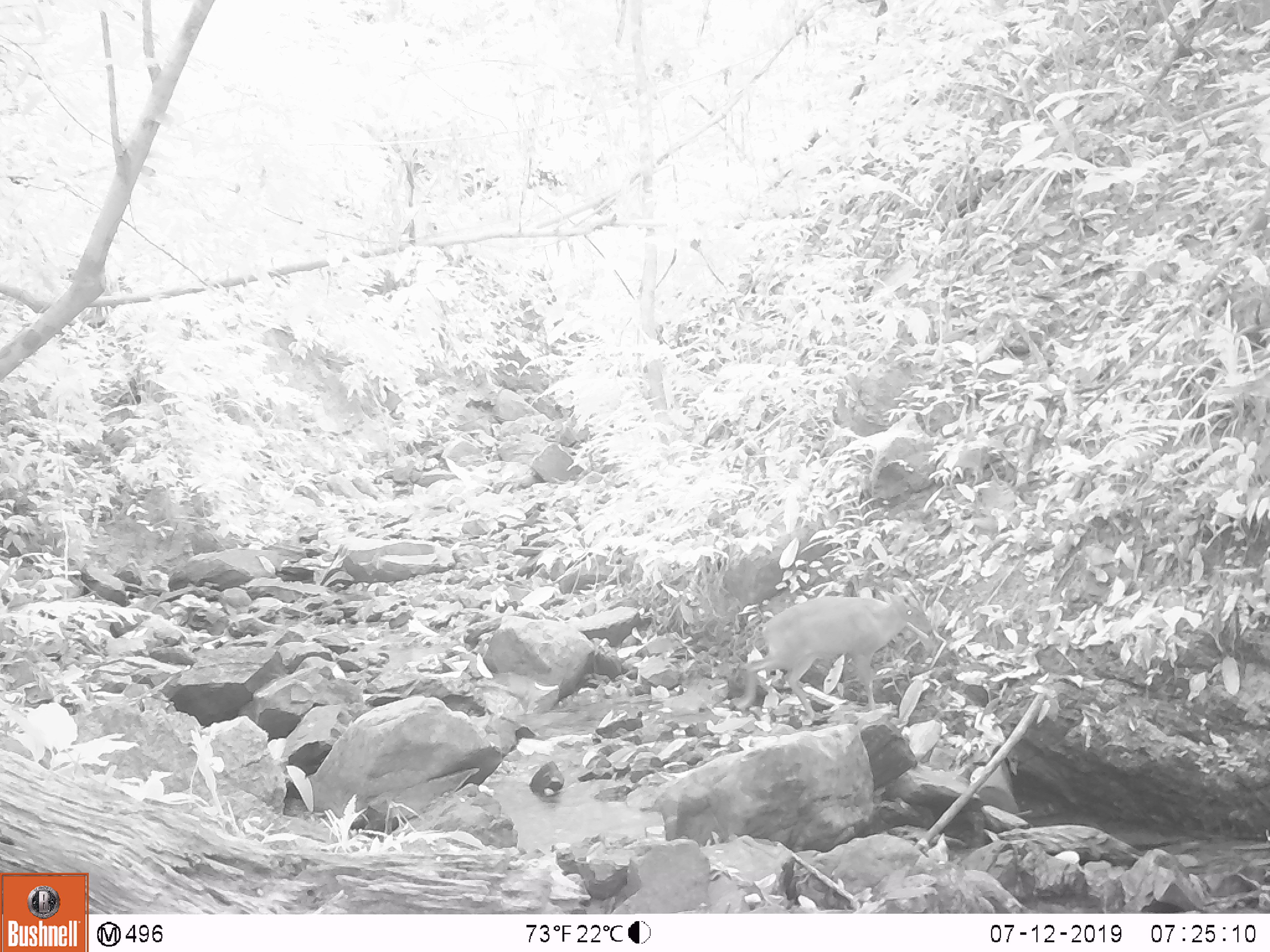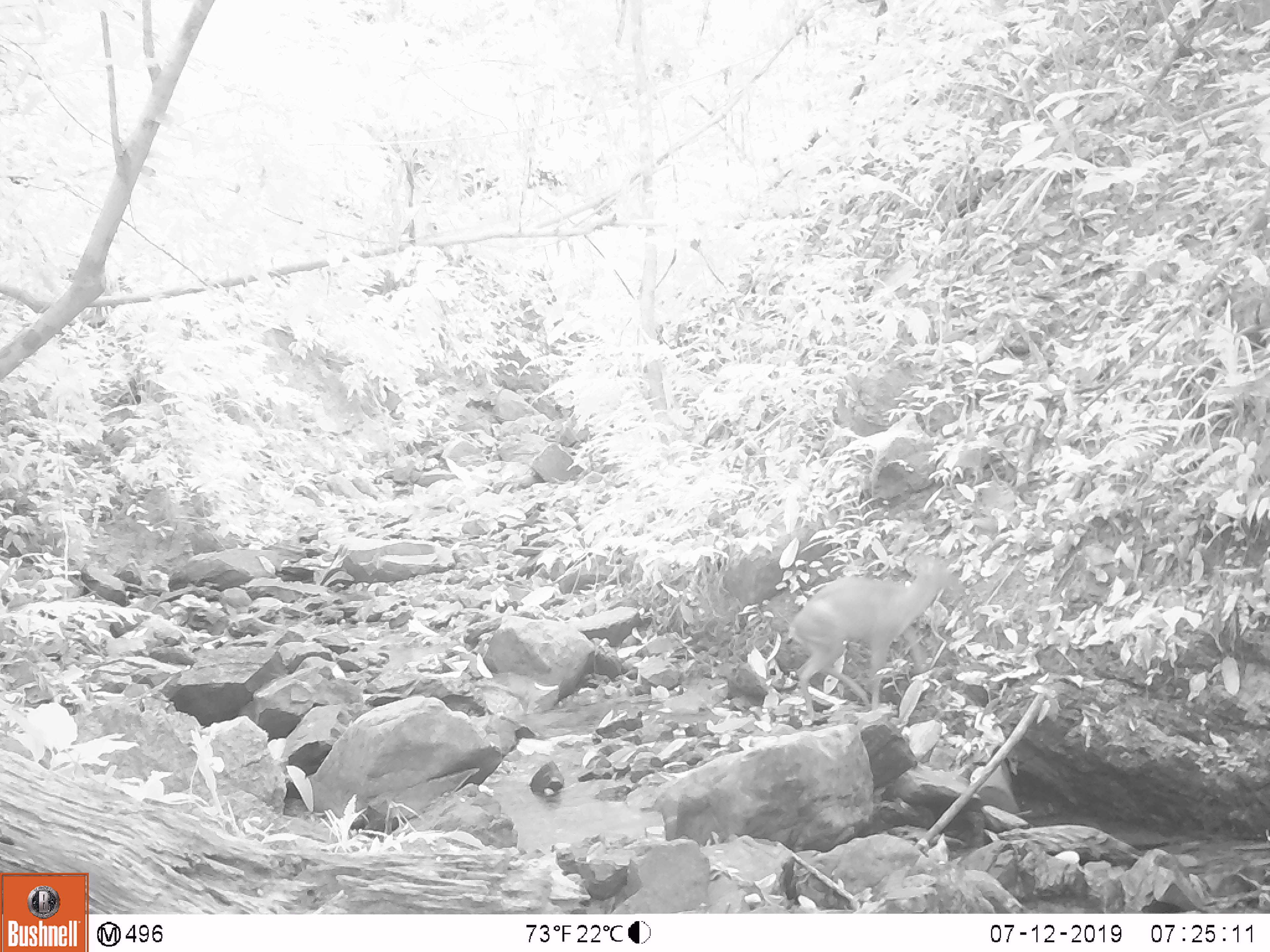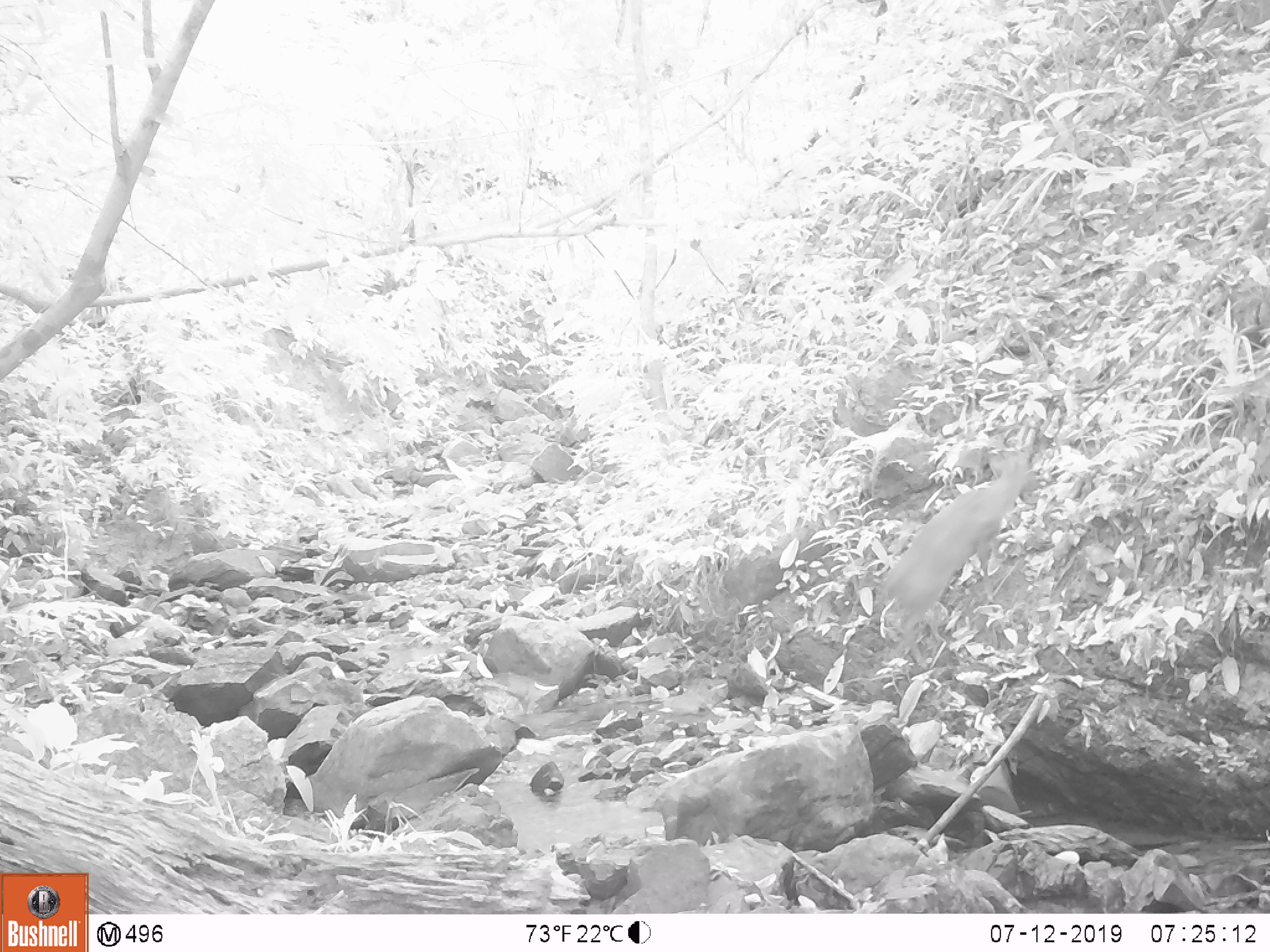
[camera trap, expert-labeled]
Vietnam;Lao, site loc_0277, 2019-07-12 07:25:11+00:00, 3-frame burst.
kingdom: Animalia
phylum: Chordata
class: Mammalia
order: Artiodactyla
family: Cervidae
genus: Muntiacus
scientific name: Muntiacus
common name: muntjacs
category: unidentified muntjac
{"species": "unidentified muntjac (muntjacs) (Muntiacus)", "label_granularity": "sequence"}